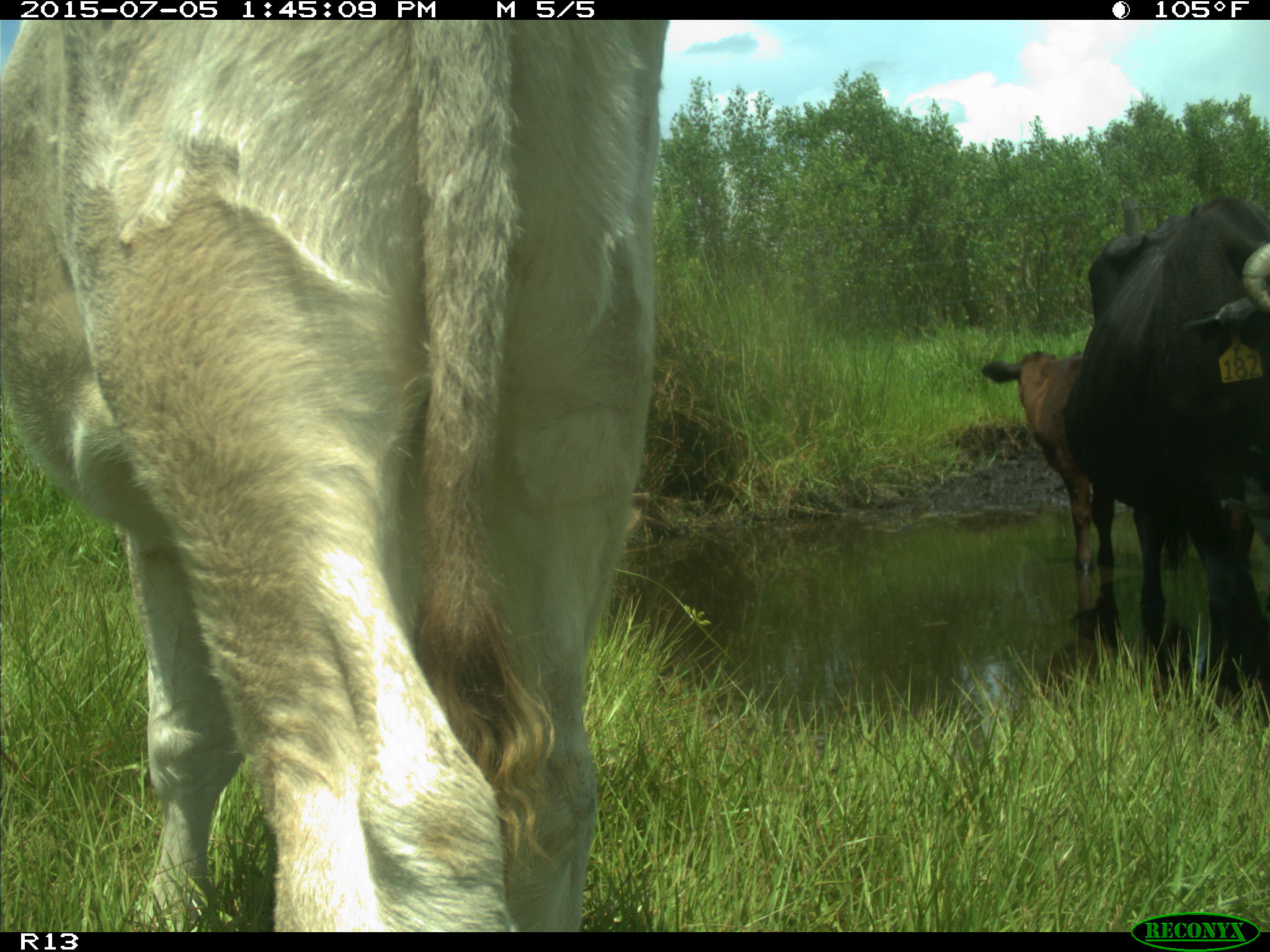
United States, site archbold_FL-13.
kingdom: Animalia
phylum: Chordata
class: Mammalia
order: Artiodactyla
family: Bovidae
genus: Bos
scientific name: Bos taurus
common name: domestic cow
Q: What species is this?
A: Bos taurus (domestic cow).